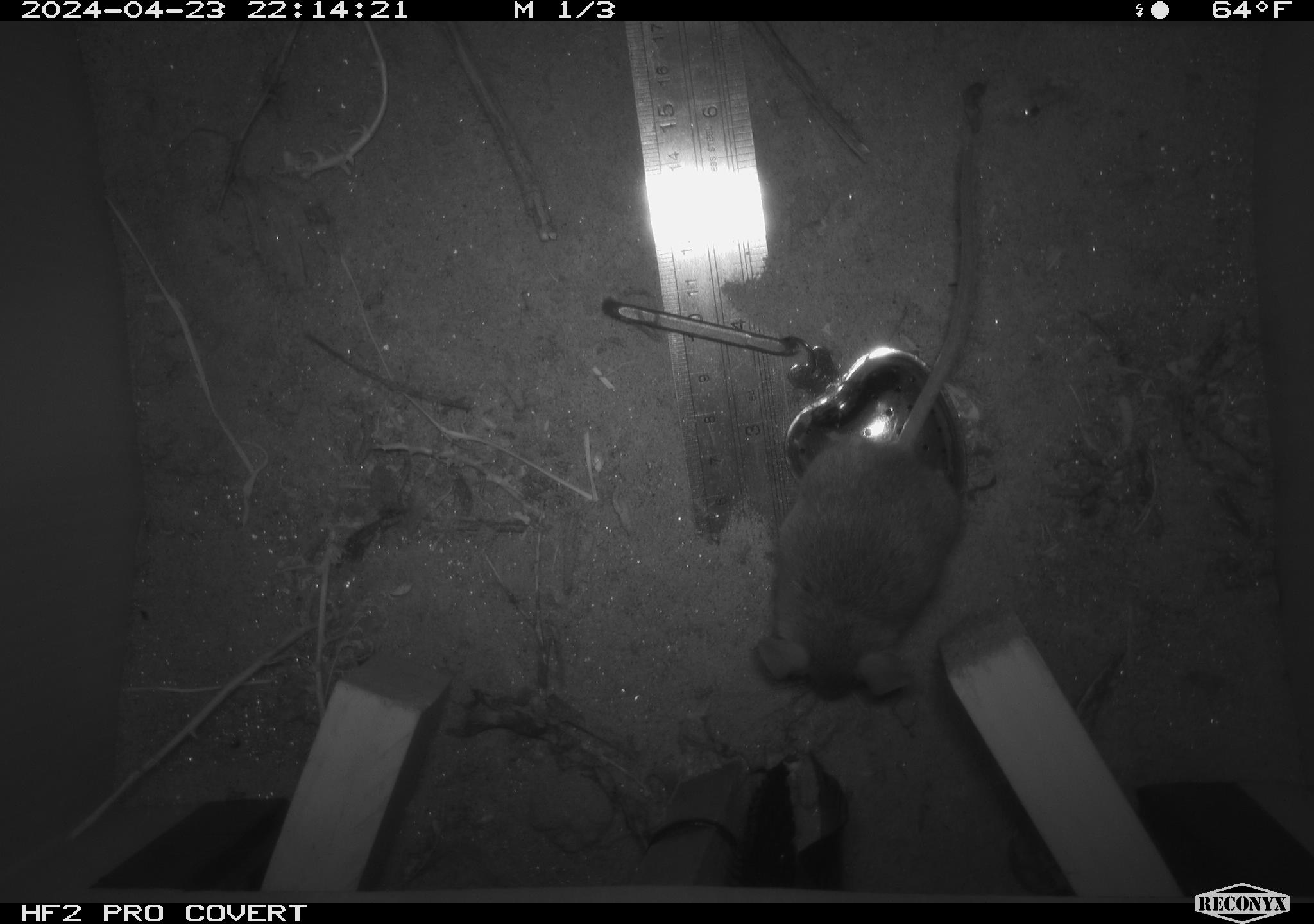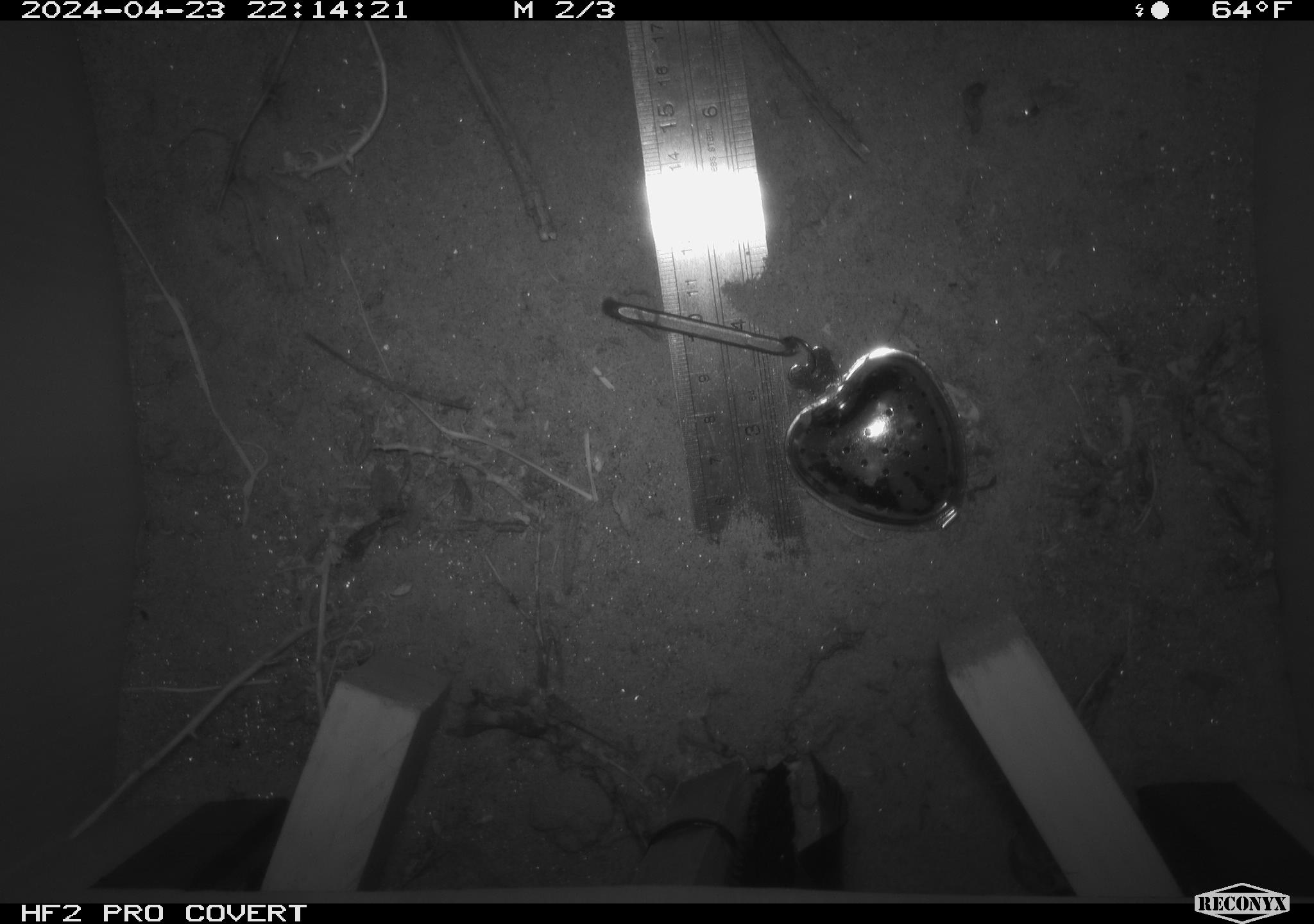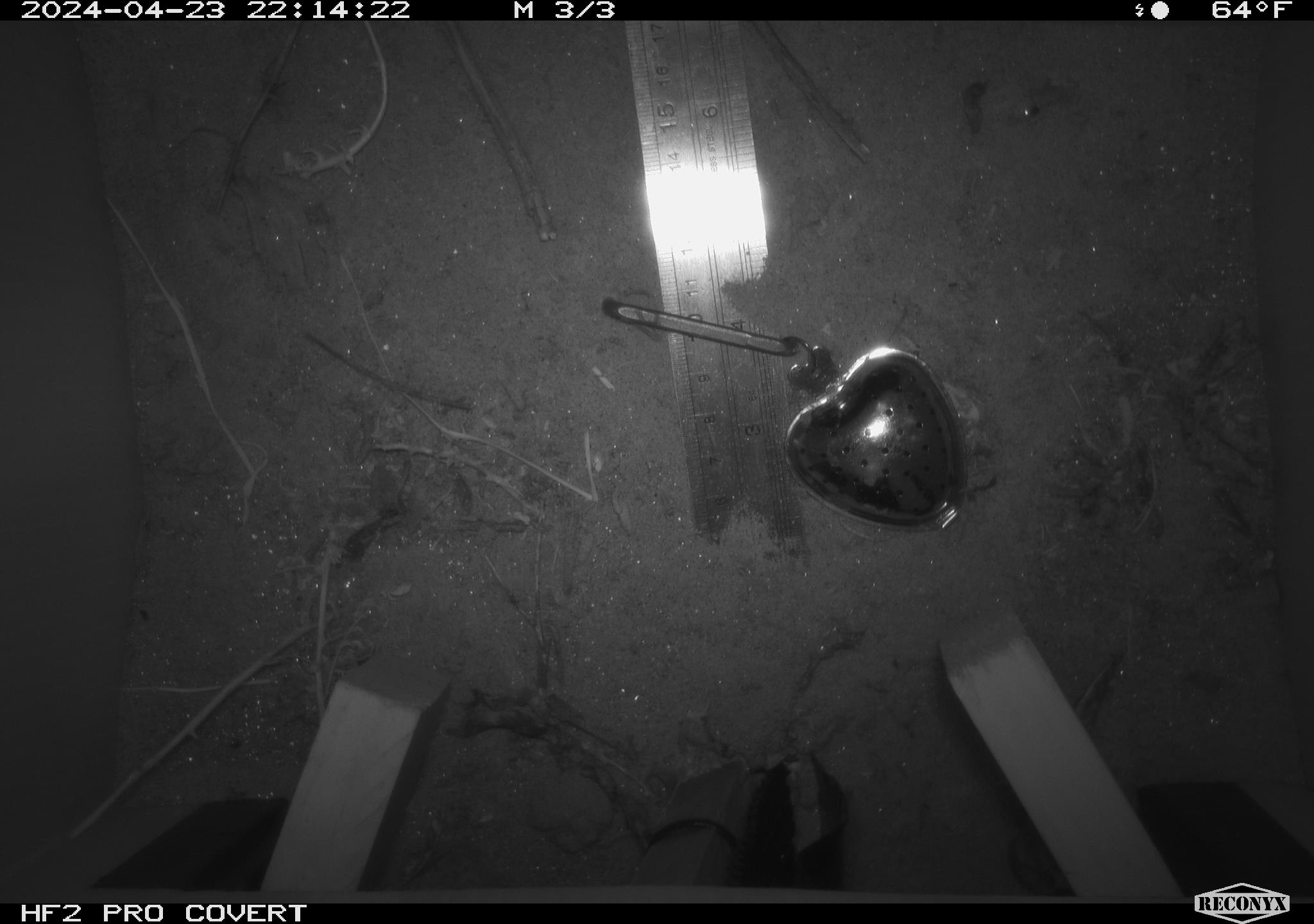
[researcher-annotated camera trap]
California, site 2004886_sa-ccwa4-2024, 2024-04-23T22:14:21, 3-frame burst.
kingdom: Animalia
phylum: Chordata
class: Mammalia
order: Rodentia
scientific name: Rodentia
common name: woodrat or rat or mouse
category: woodrat or rat or mouse species